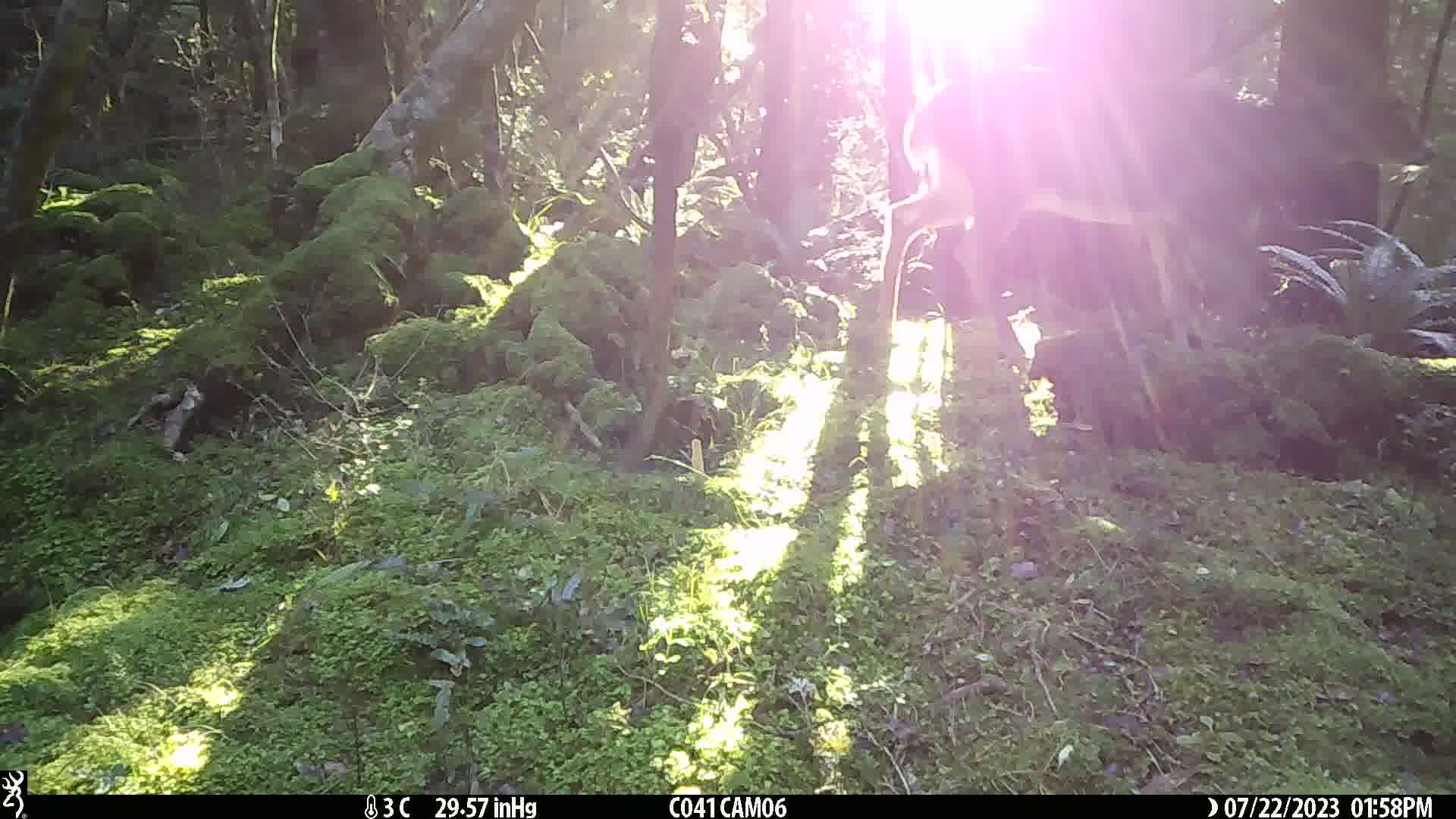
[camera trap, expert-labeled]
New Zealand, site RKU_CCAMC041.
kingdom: Animalia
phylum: Chordata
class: Mammalia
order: Artiodactyla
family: Cervidae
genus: Odocoileus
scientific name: Odocoileus virginianus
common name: white-tailed deer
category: white tailed deer